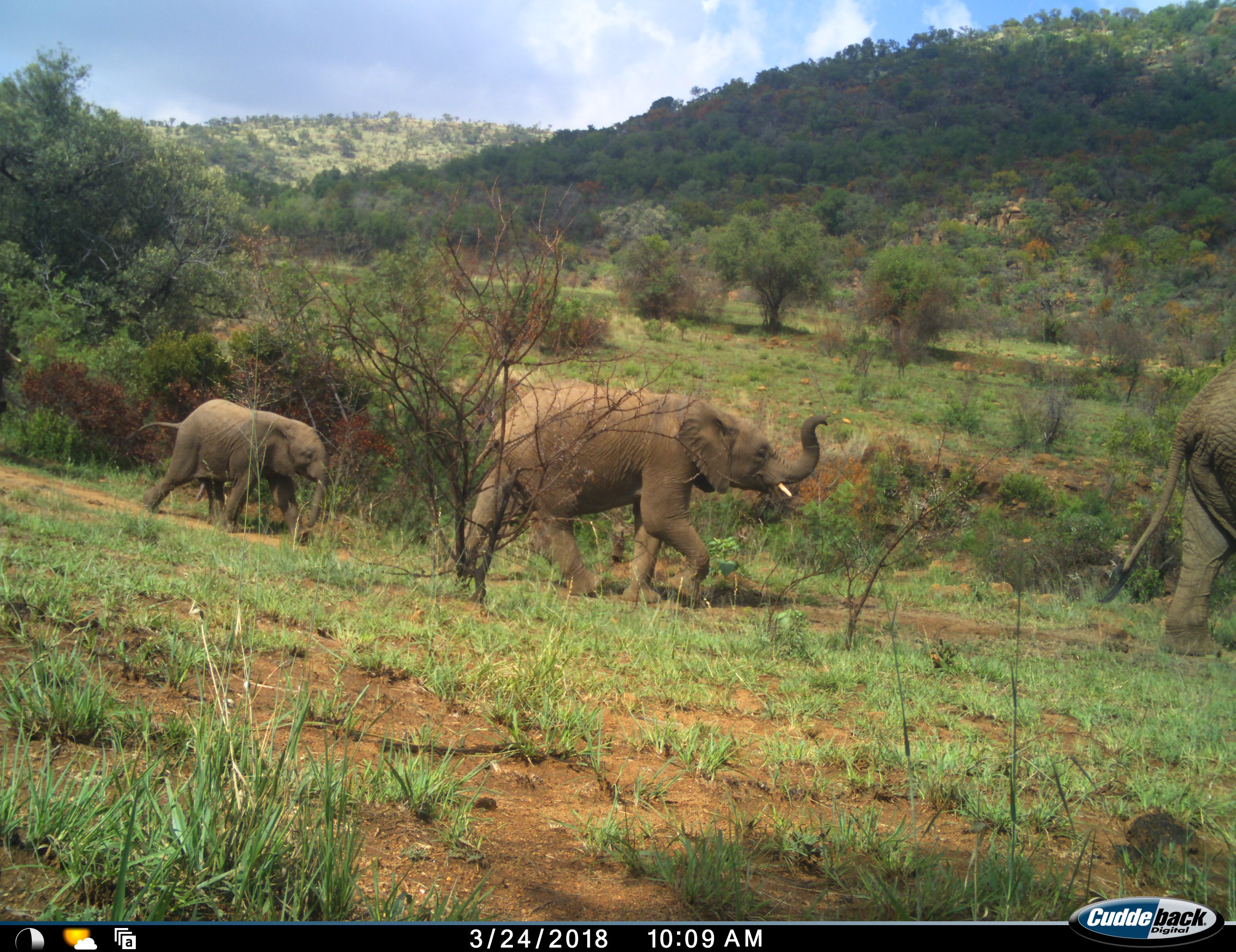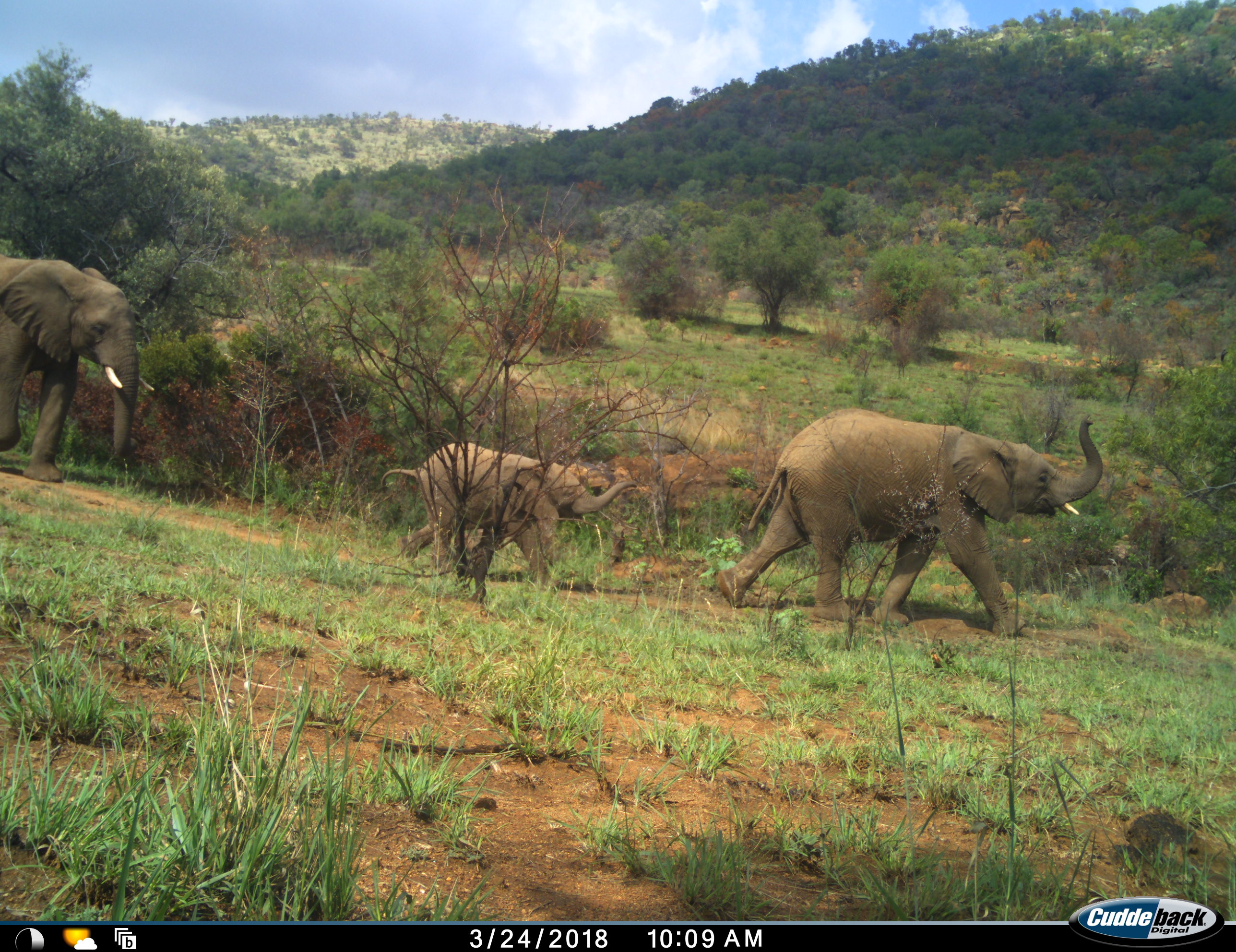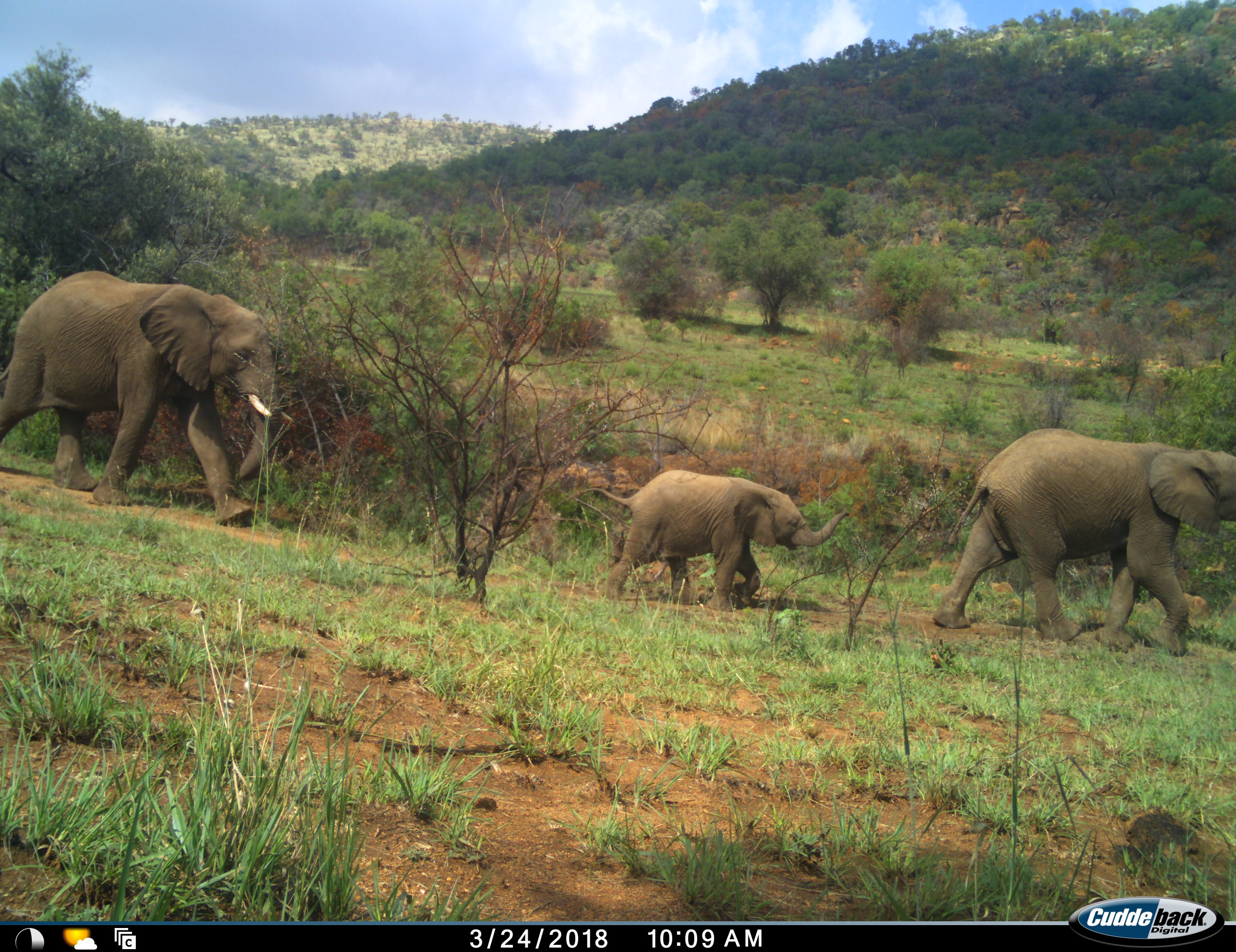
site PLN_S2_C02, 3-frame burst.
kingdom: Animalia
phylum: Chordata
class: Mammalia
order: Proboscidea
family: Elephantidae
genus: Loxodonta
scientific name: Loxodonta africana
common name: african bush elephant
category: elephant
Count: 4.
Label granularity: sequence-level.